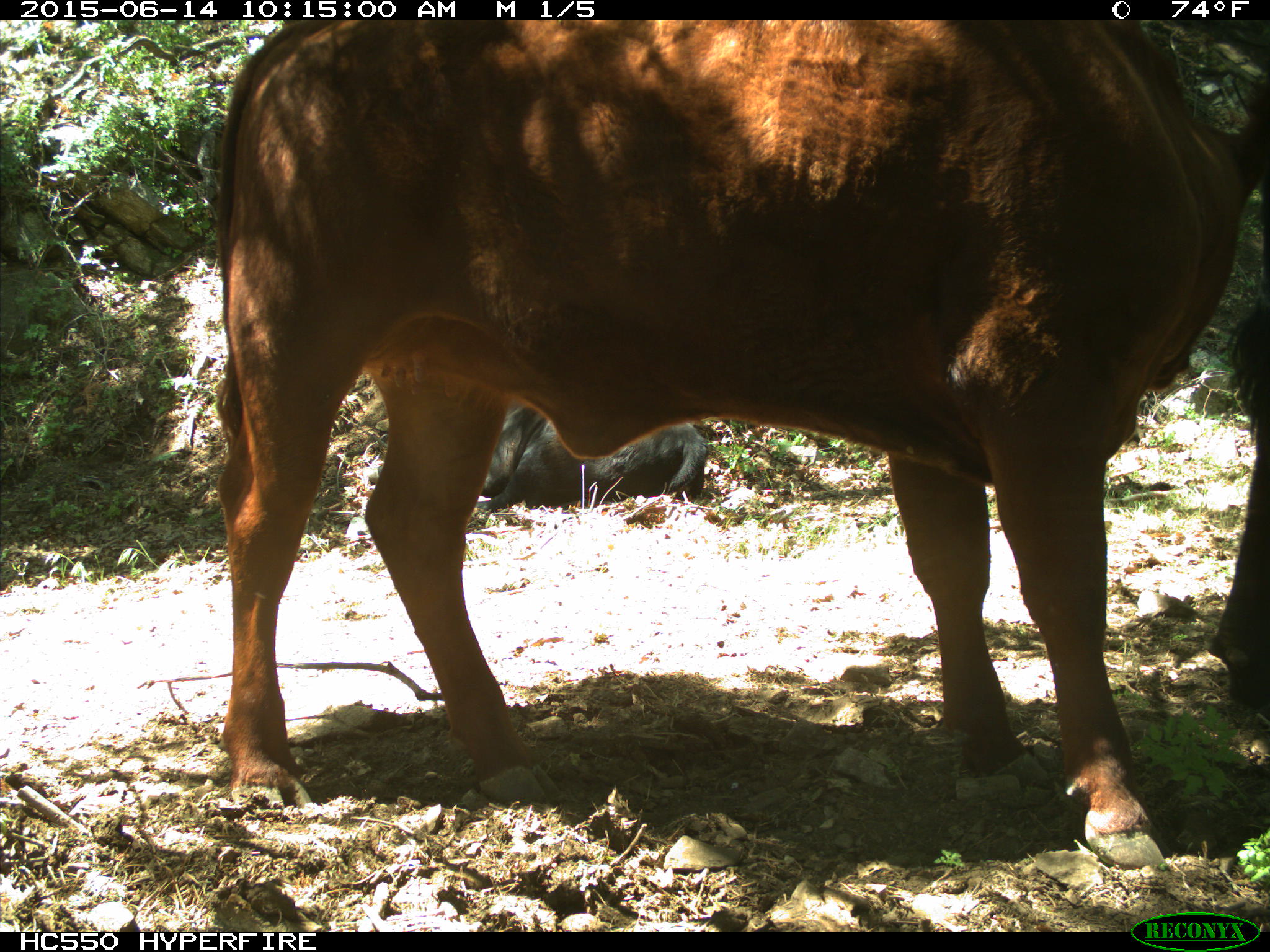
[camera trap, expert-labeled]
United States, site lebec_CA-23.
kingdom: Animalia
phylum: Chordata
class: Mammalia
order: Artiodactyla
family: Bovidae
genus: Bos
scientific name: Bos taurus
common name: domestic cow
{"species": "Bos taurus (domestic cow)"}